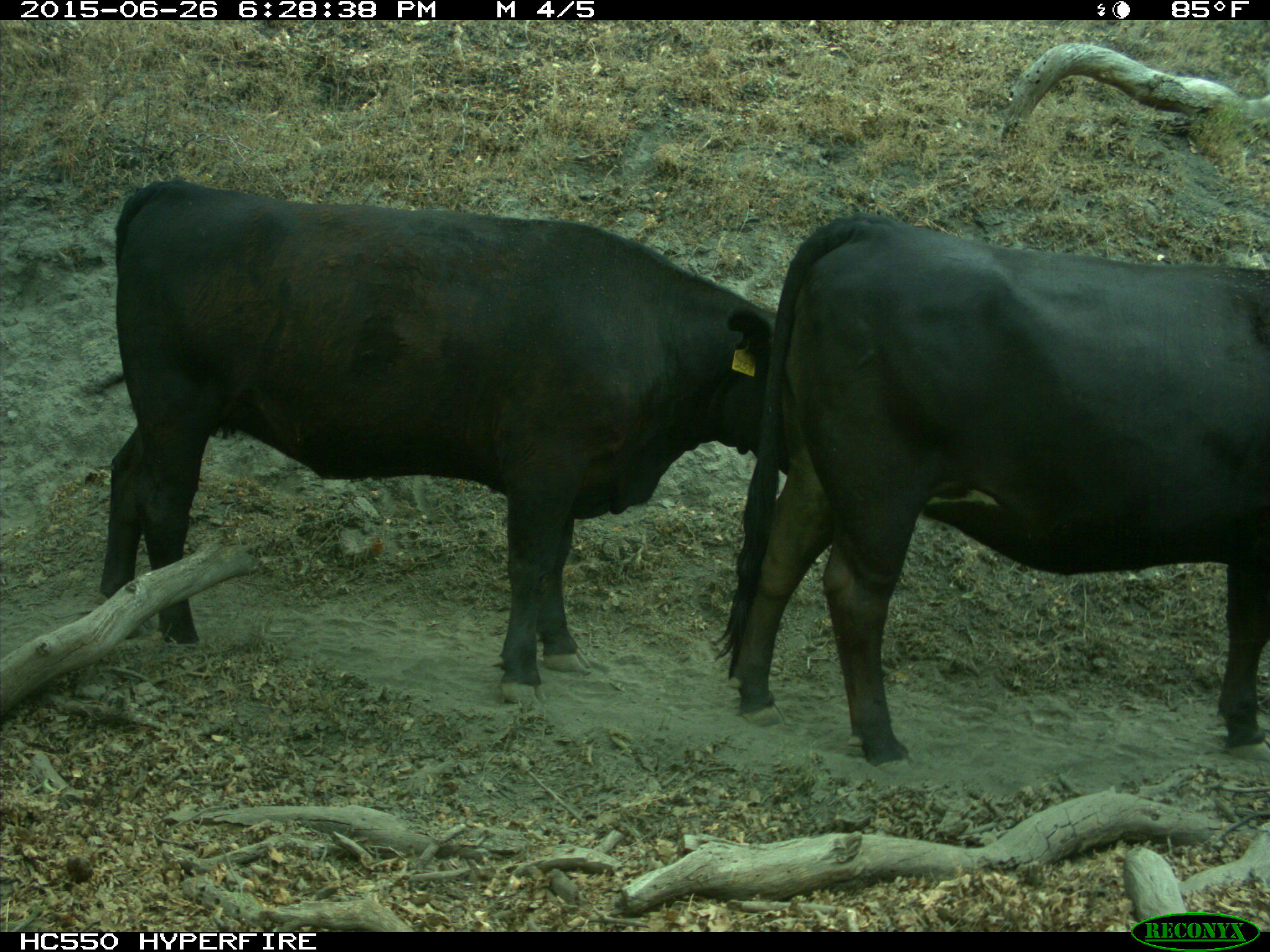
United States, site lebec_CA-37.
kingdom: Animalia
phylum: Chordata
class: Mammalia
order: Artiodactyla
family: Bovidae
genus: Bos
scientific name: Bos taurus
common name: domestic cow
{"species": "Bos taurus (domestic cow)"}